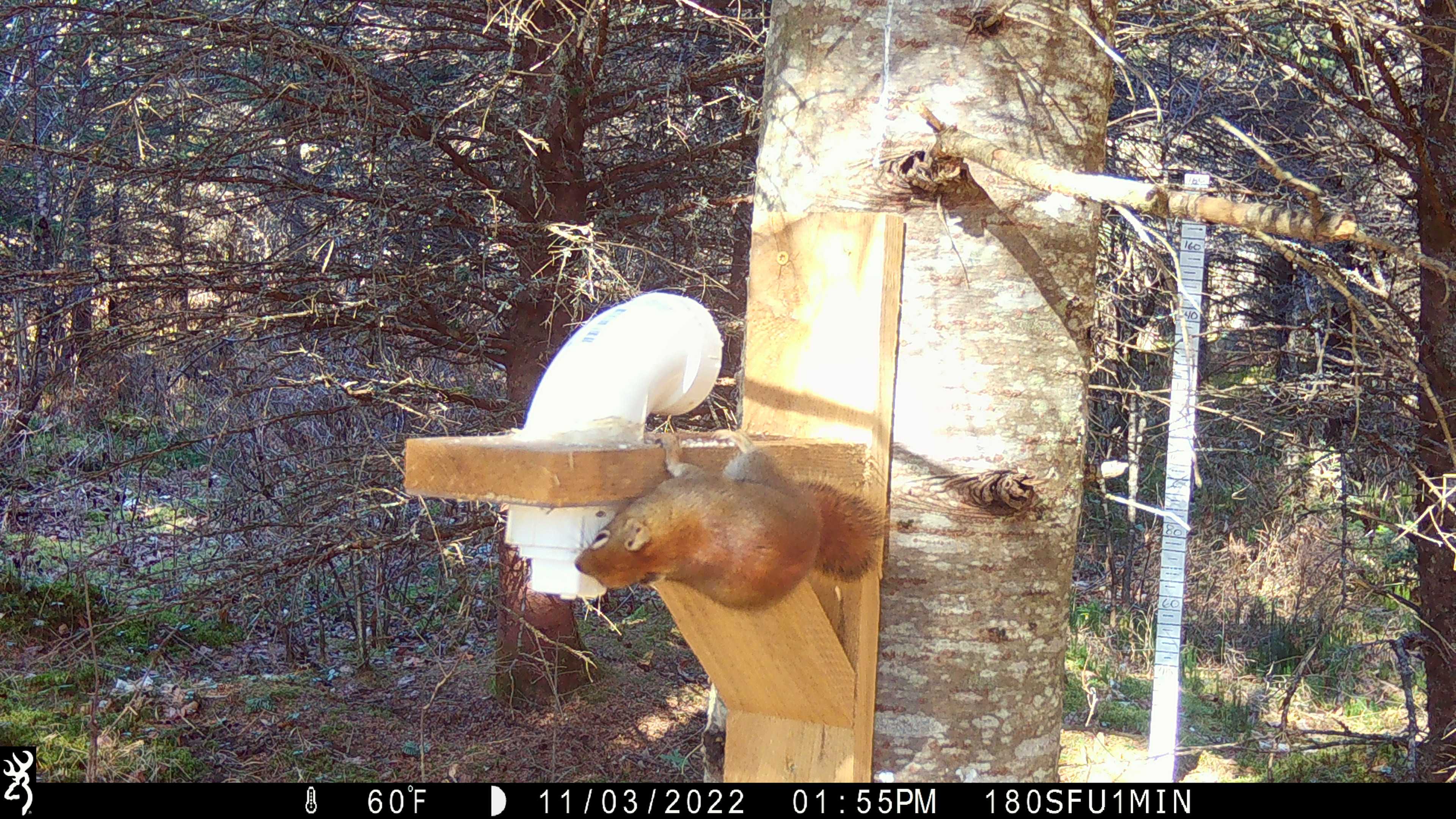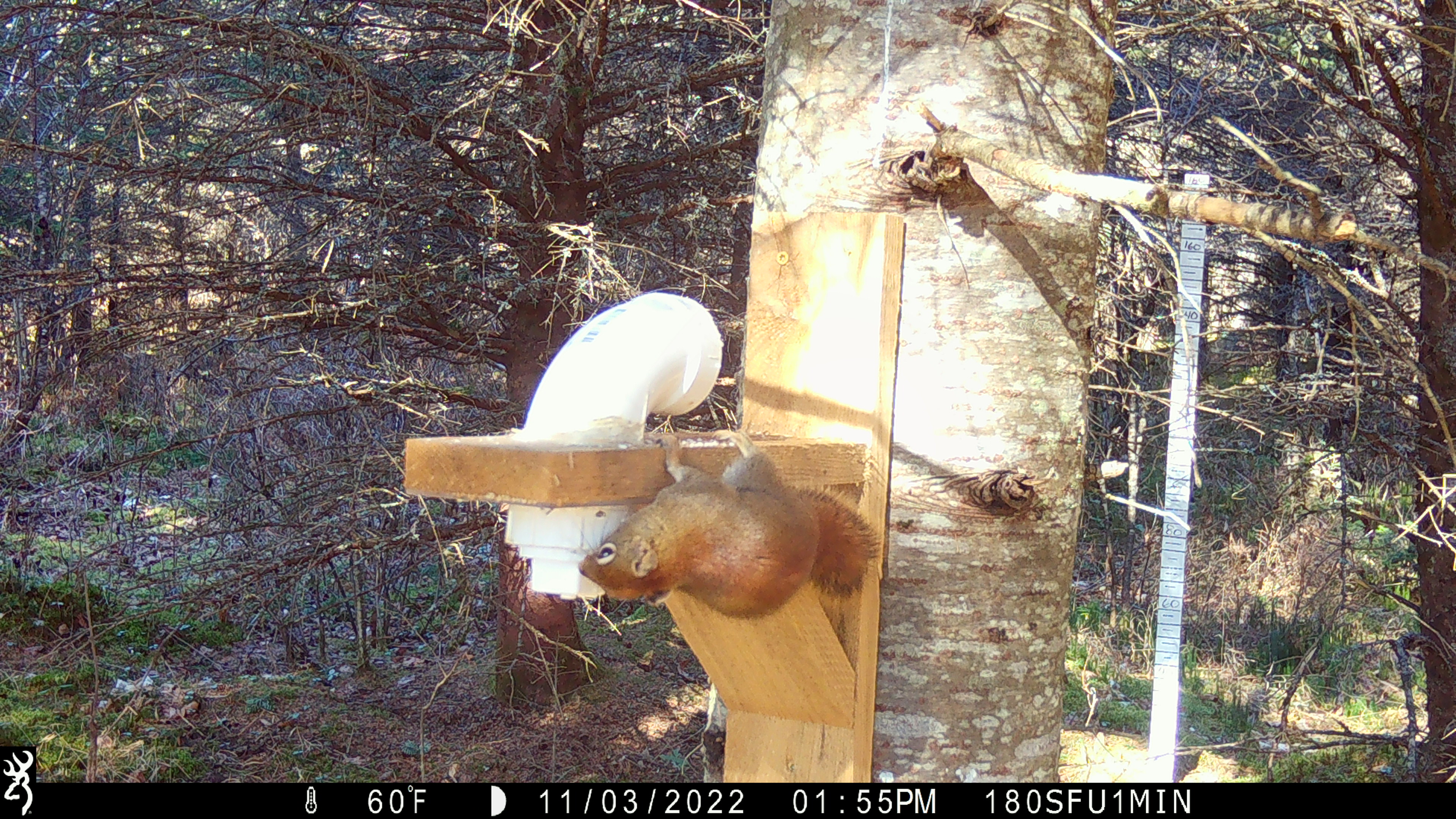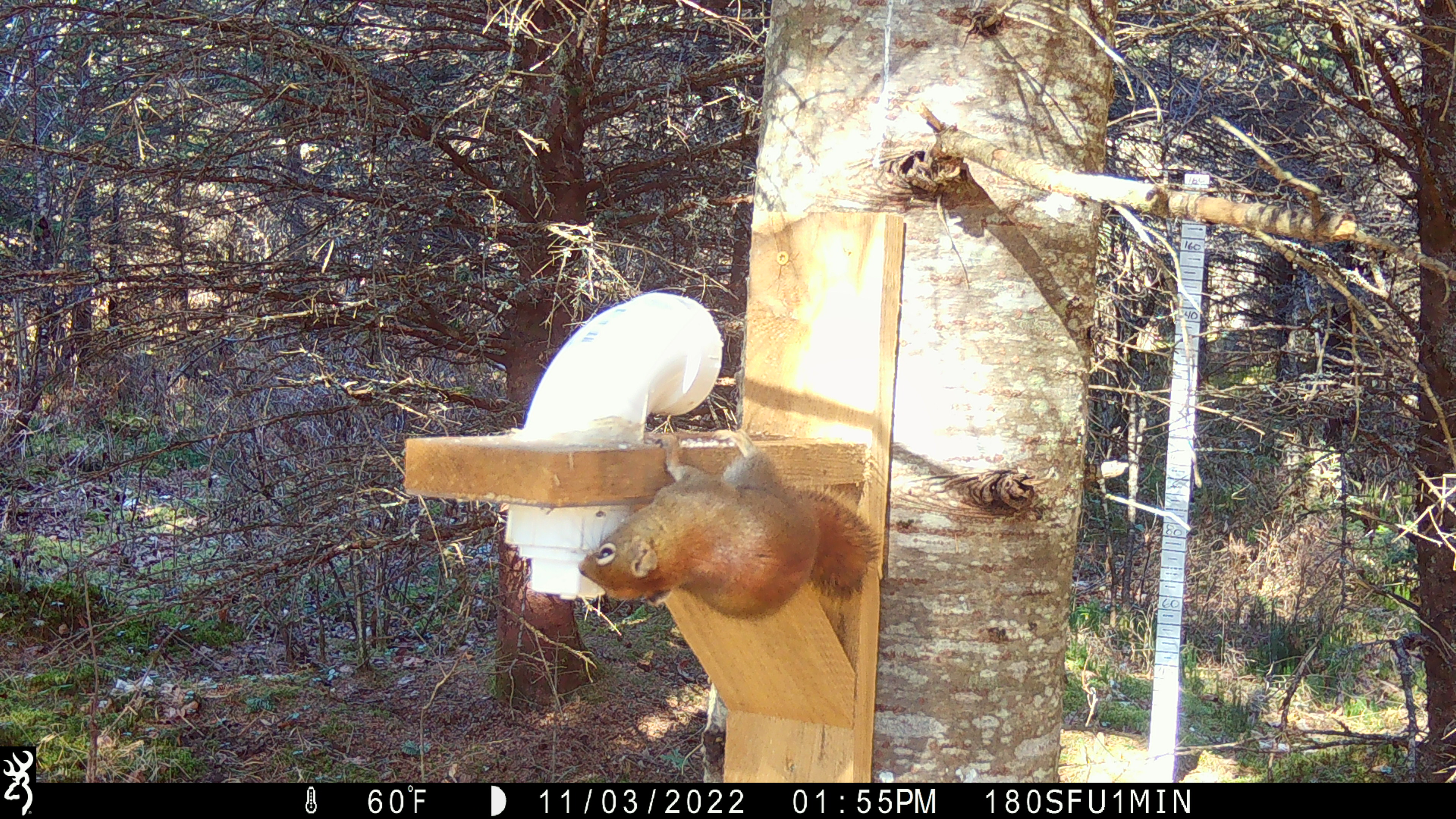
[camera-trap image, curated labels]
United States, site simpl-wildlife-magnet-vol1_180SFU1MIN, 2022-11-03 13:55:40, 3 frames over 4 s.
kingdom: Animalia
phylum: Chordata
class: Mammalia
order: Rodentia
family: Sciuridae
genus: Tamiasciurus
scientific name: Tamiasciurus hudsonicus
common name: red squirrel